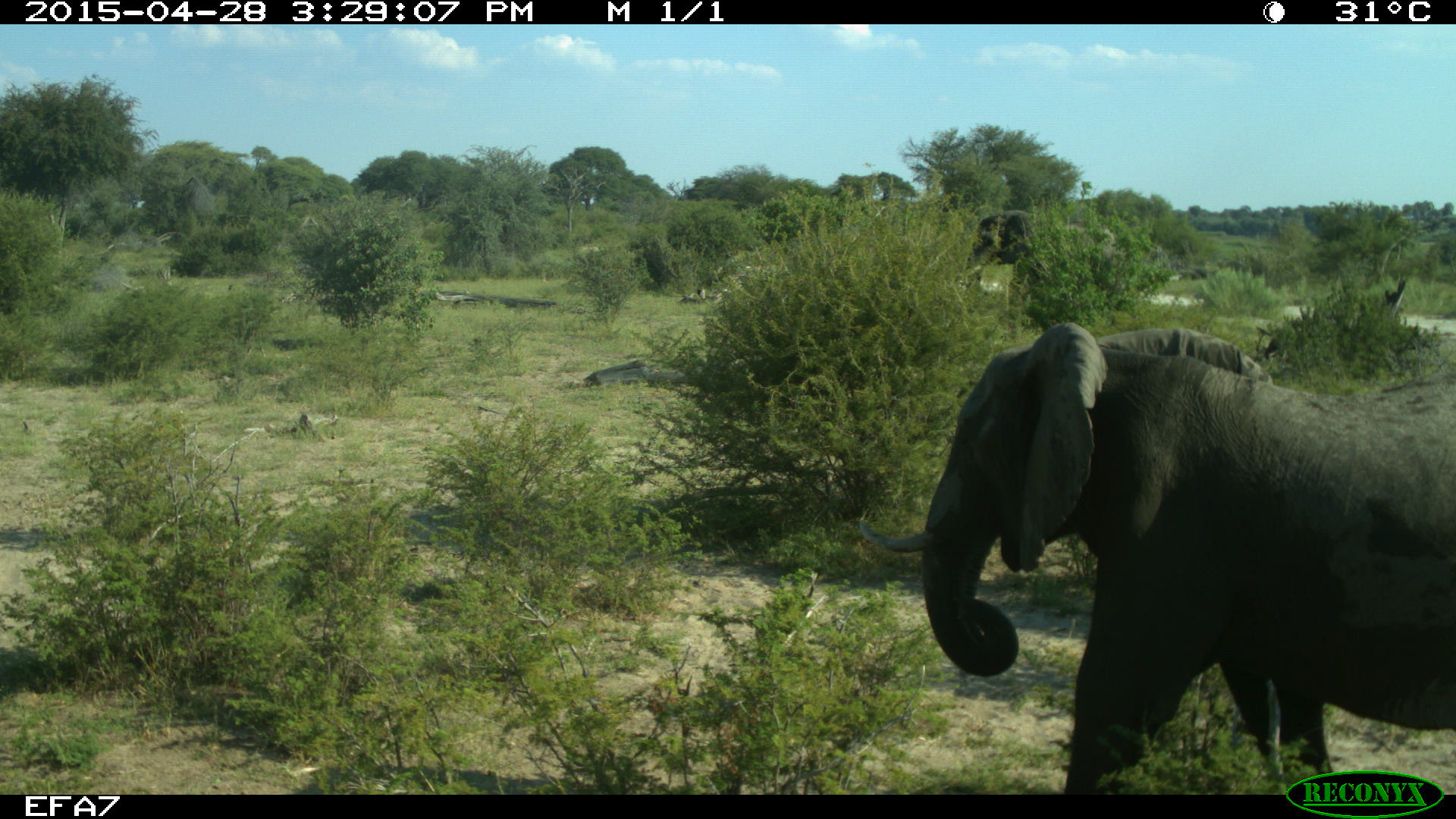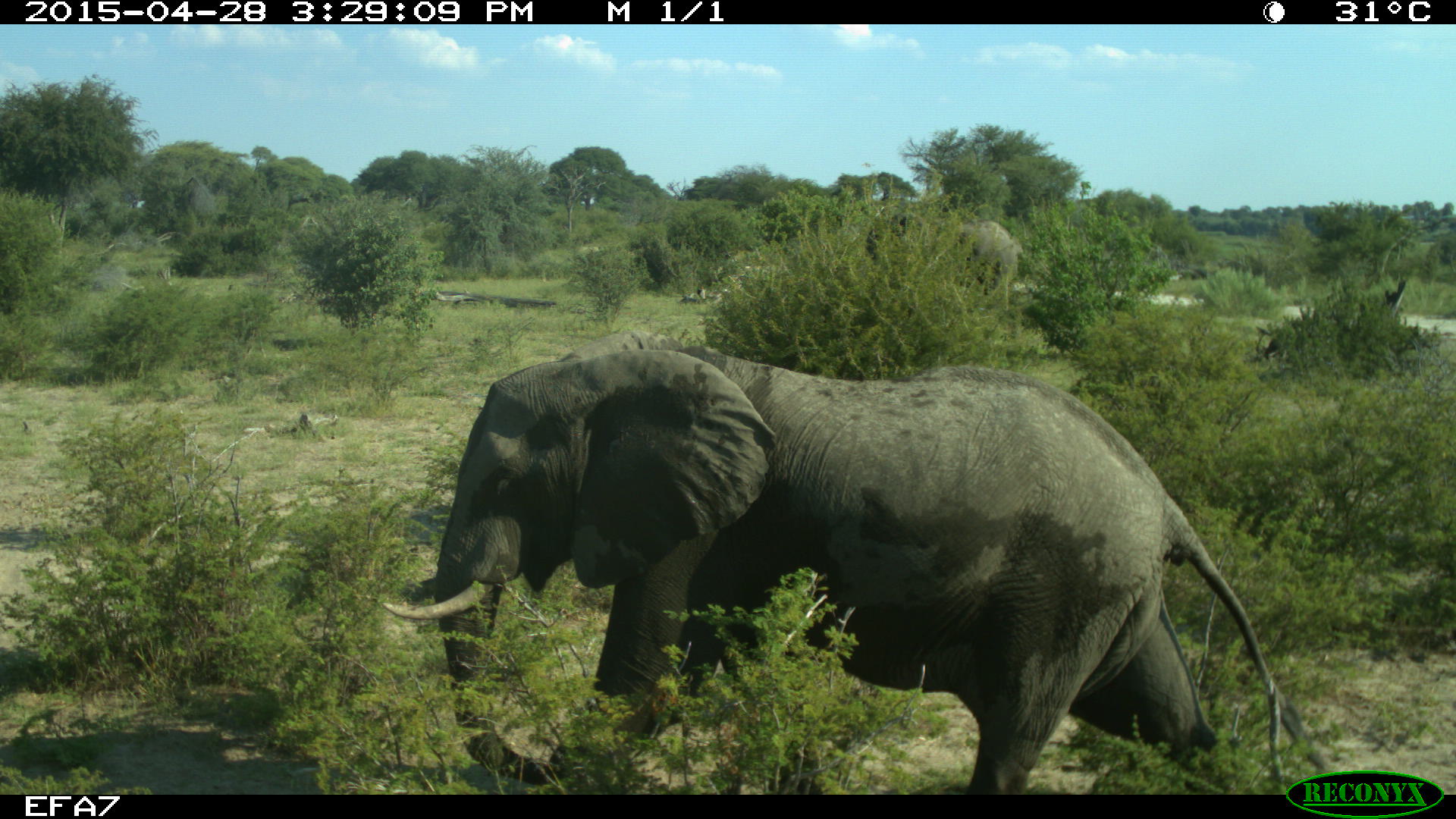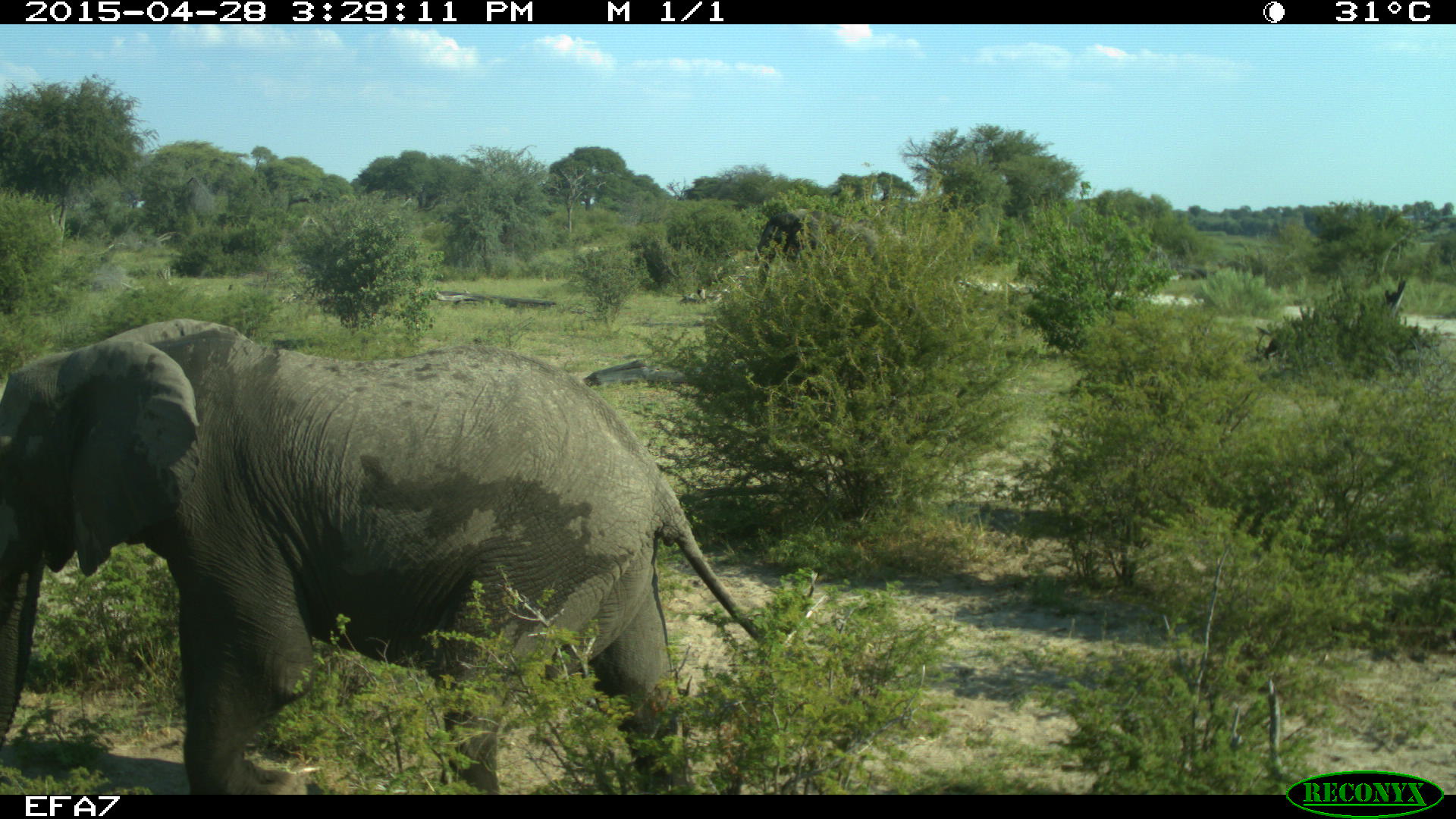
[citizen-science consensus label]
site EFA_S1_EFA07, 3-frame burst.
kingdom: Animalia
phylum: Chordata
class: Mammalia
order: Proboscidea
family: Elephantidae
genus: Loxodonta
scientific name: Loxodonta africana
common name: african bush elephant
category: elephant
Elephant (african bush elephant) (Loxodonta africana), count 1. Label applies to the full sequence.